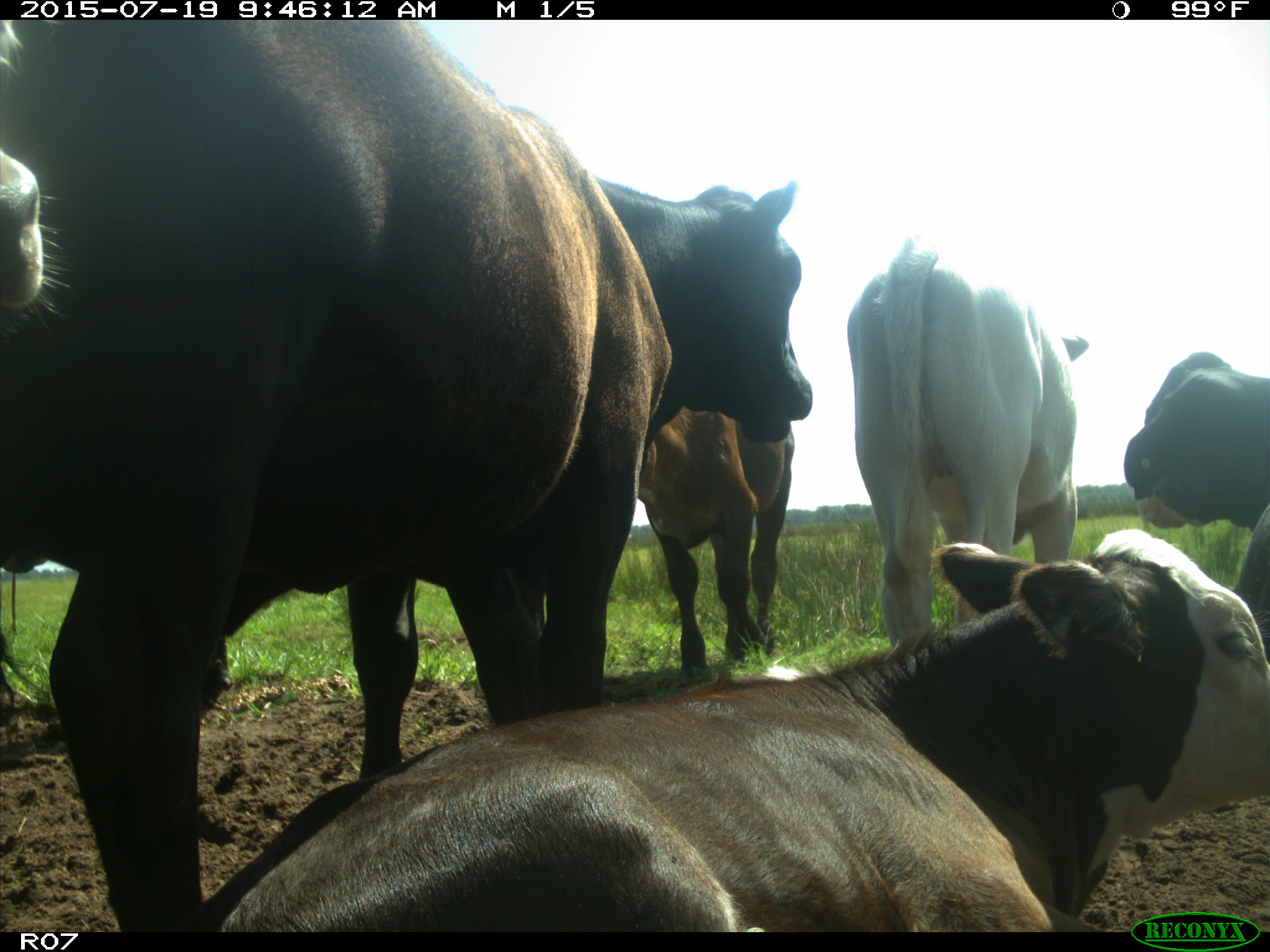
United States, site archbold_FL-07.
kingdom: Animalia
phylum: Chordata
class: Mammalia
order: Artiodactyla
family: Bovidae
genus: Bos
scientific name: Bos taurus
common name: domestic cow